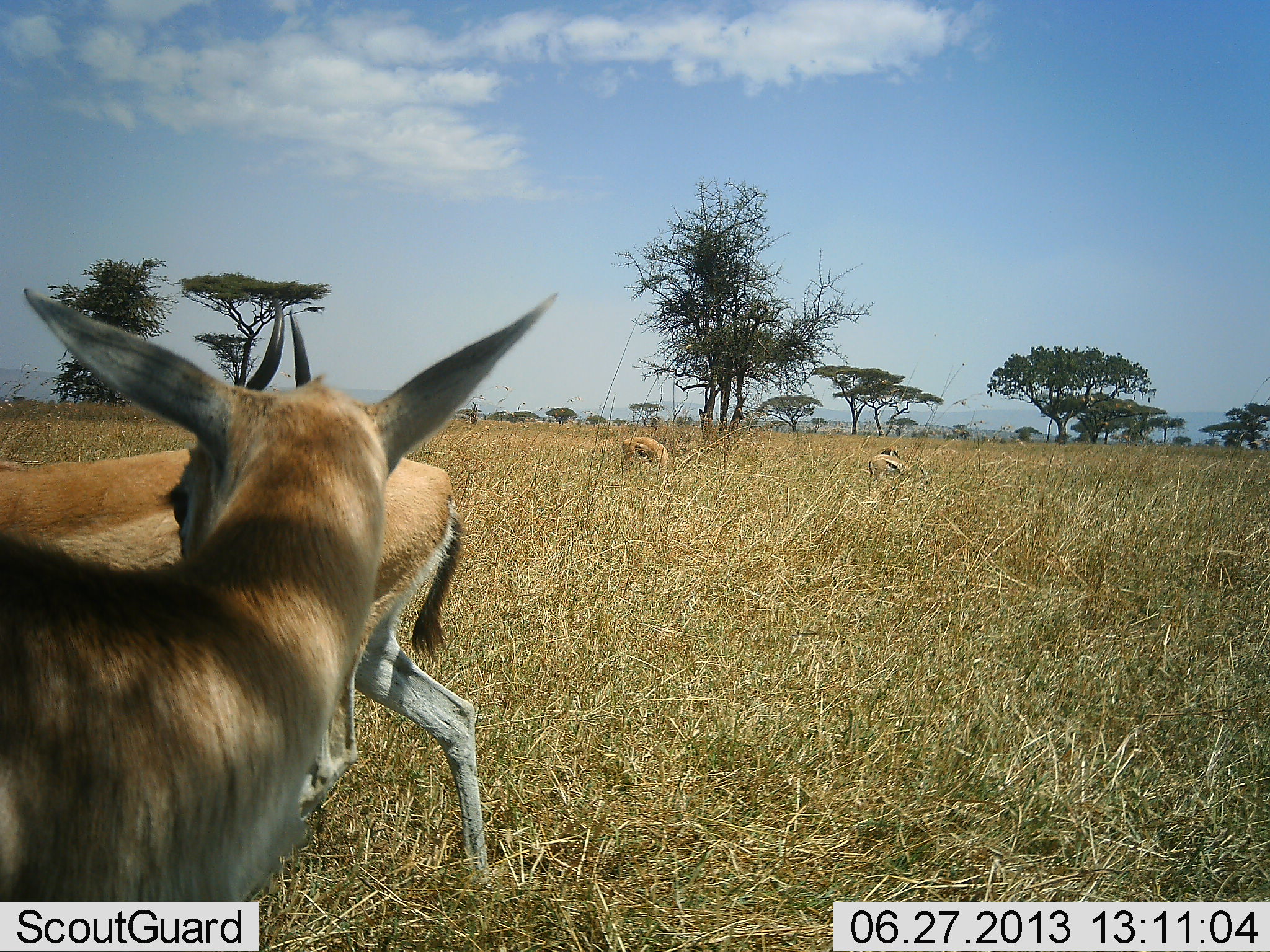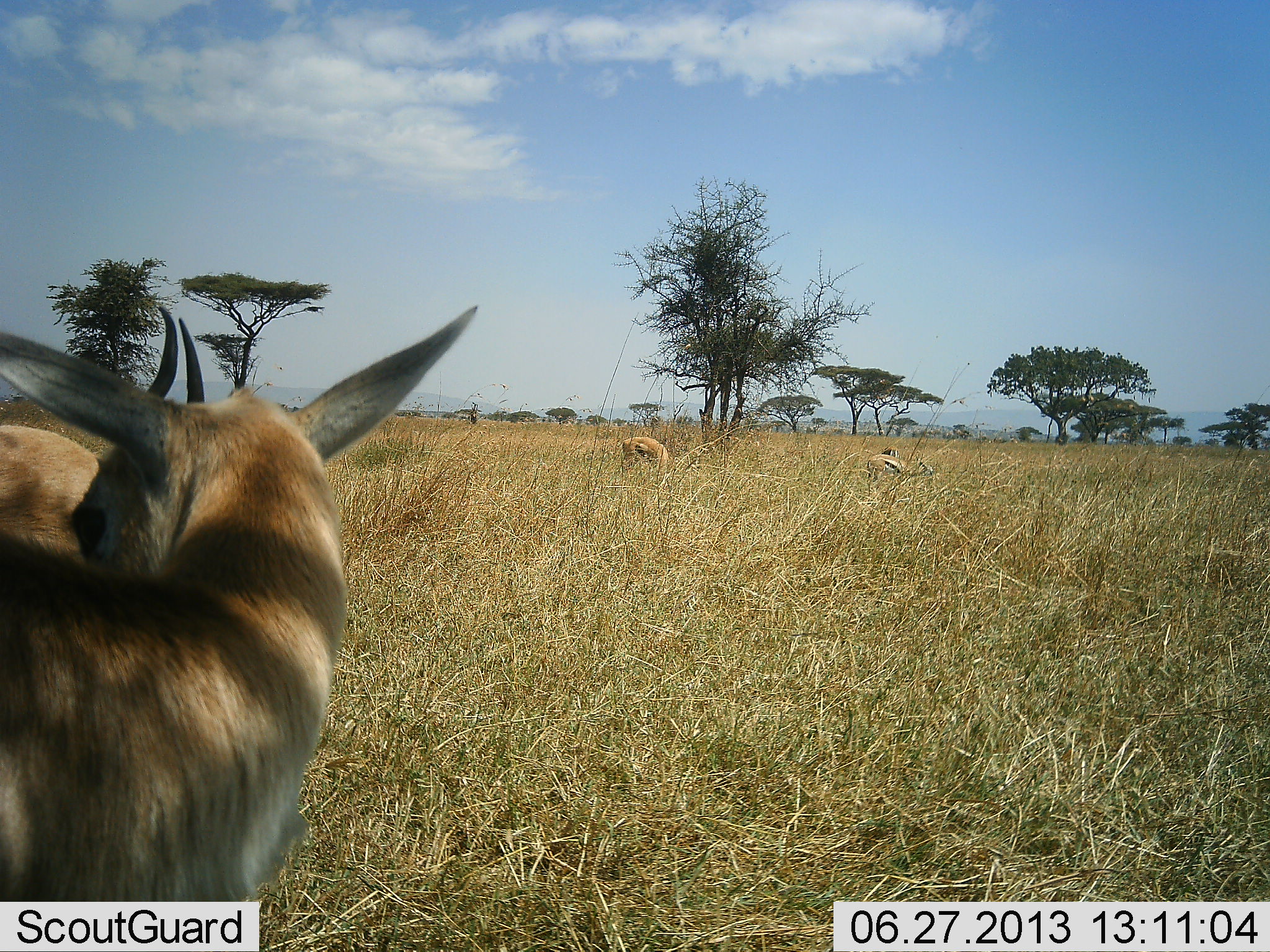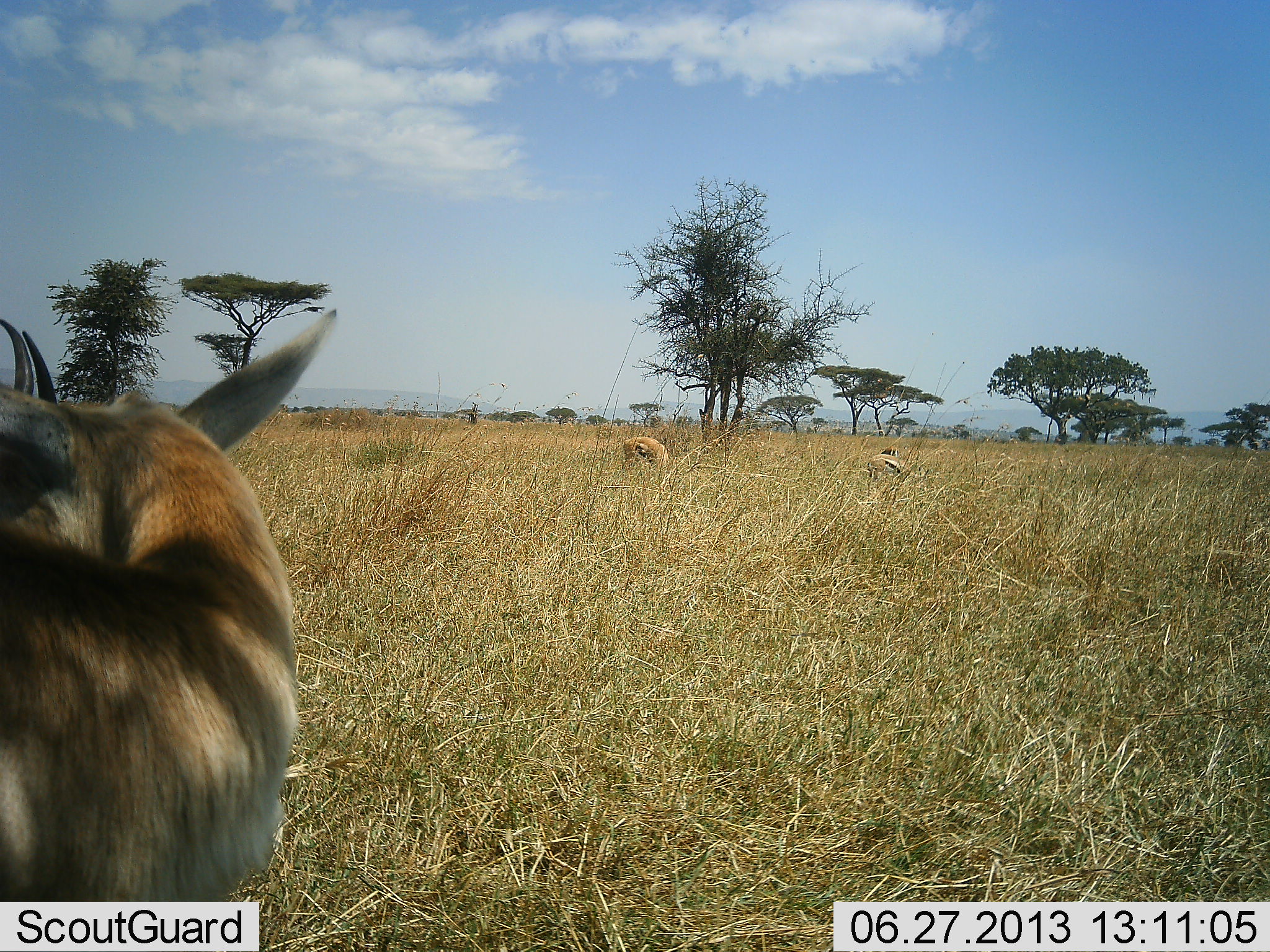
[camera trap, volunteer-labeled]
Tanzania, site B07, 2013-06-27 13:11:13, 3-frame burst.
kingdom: Animalia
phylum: Chordata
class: Mammalia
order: Artiodactyla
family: Bovidae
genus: Eudorcas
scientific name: Eudorcas thomsonii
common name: thomson's gazelle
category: gazellethomsons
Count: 4.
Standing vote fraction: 50%.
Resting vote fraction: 20%.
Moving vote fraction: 50%.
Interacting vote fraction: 10%.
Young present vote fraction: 0%.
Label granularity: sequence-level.